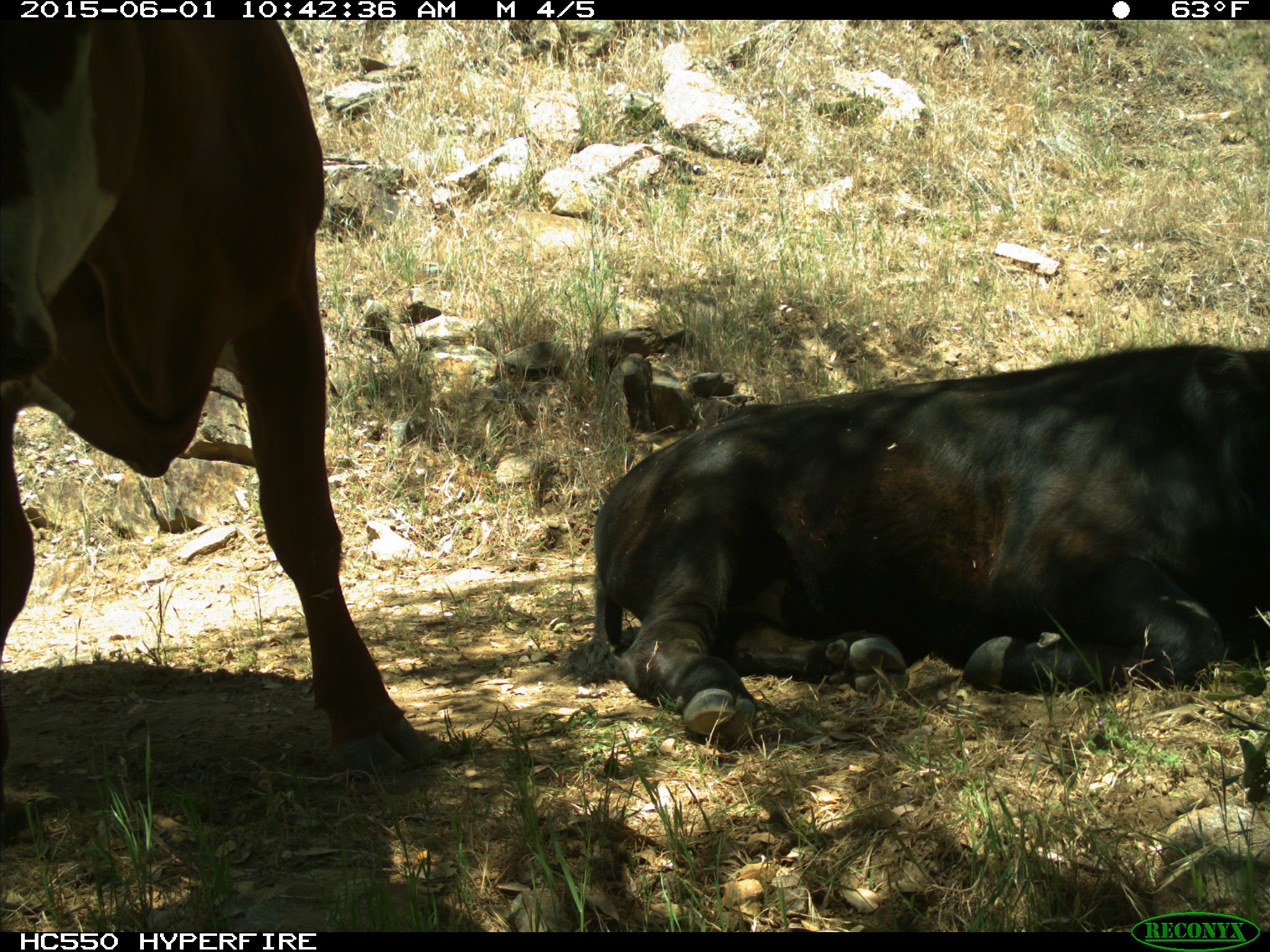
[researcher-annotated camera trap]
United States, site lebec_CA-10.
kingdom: Animalia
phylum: Chordata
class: Mammalia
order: Artiodactyla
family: Bovidae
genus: Bos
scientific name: Bos taurus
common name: domestic cow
Bos taurus (domestic cow).